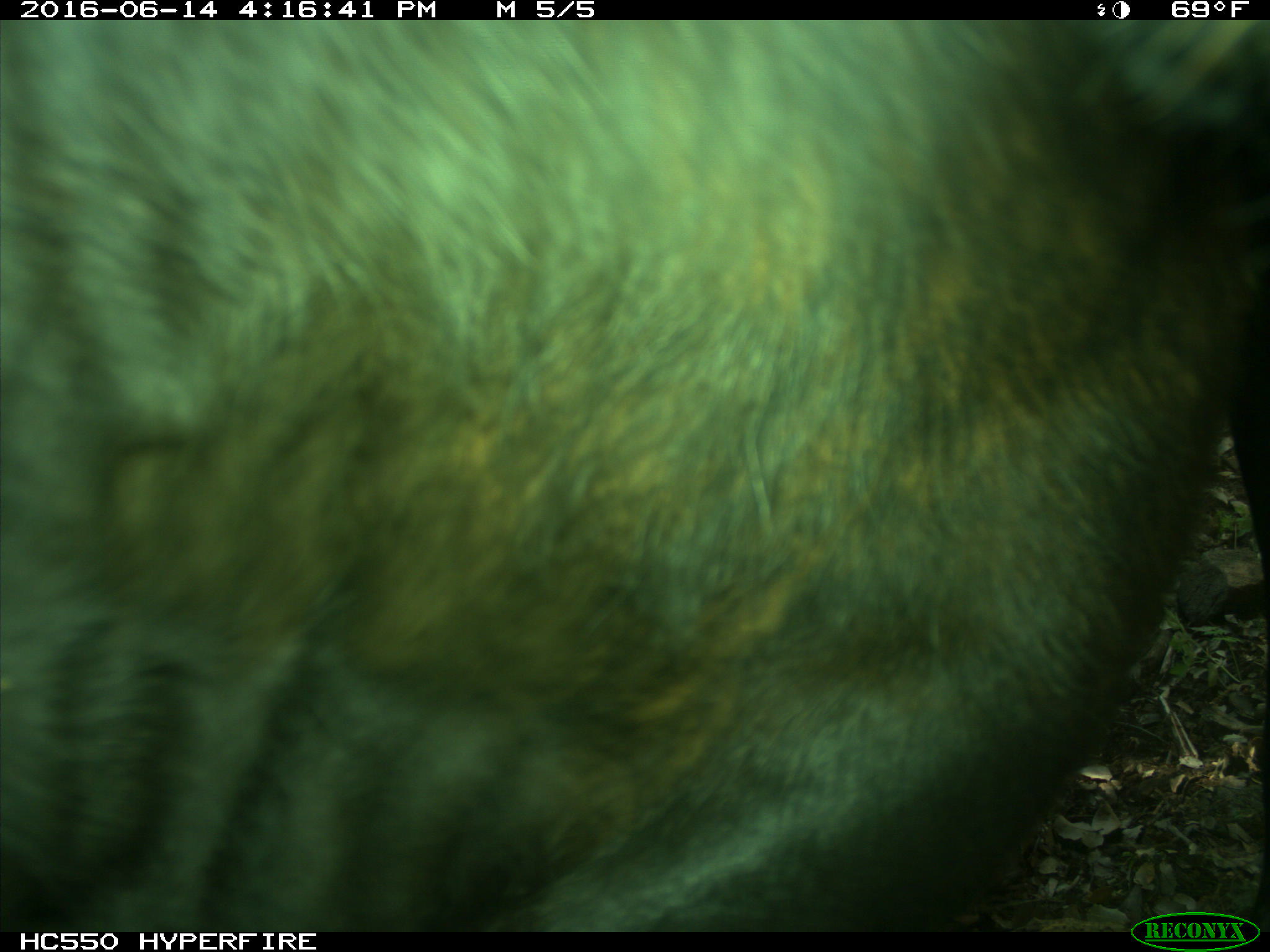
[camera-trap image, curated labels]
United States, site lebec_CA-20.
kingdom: Animalia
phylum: Chordata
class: Mammalia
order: Artiodactyla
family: Bovidae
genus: Bos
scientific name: Bos taurus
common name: domestic cow